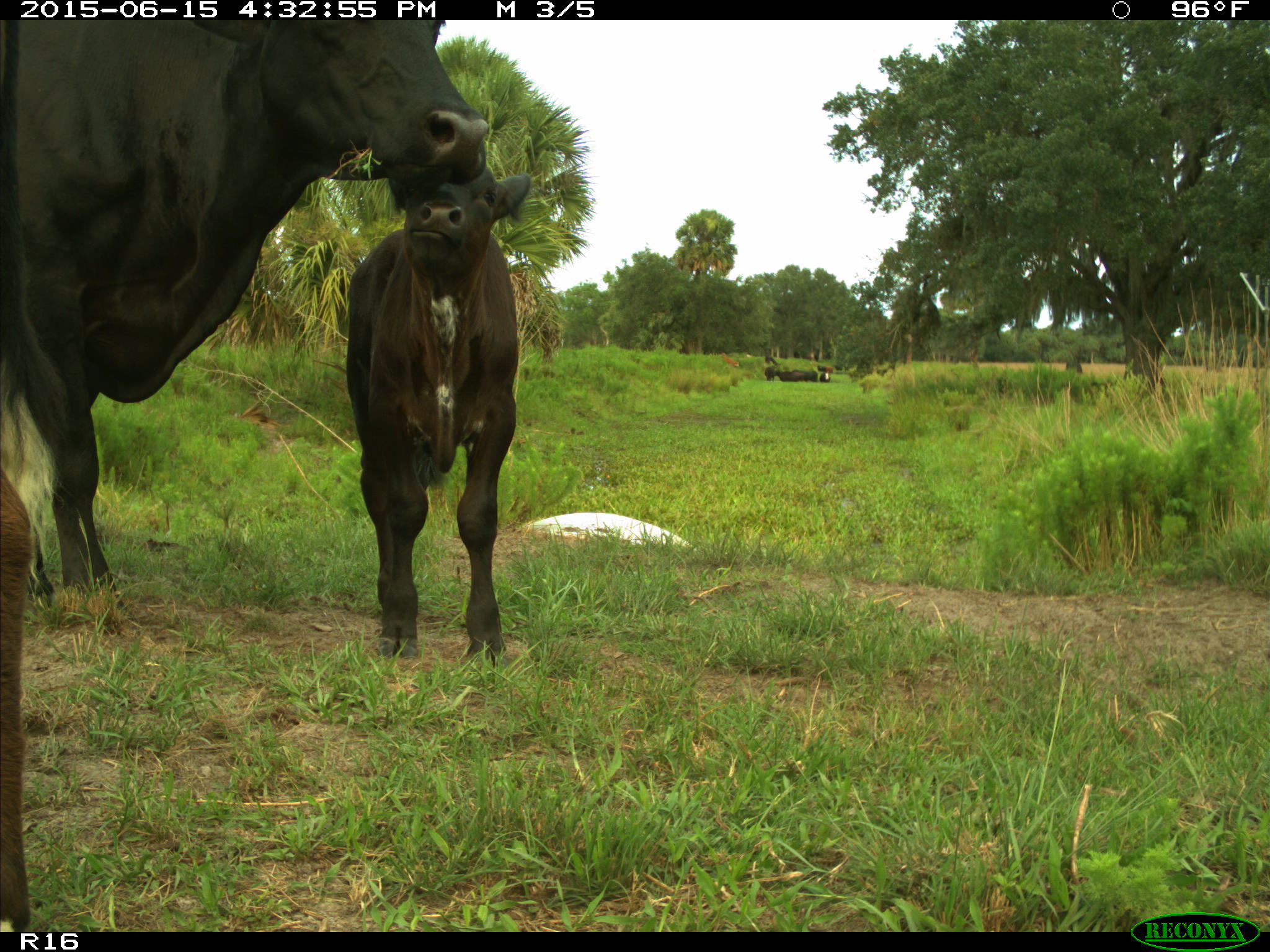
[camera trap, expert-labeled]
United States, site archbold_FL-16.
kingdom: Animalia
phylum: Chordata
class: Mammalia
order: Artiodactyla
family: Bovidae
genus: Bos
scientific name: Bos taurus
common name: domestic cow